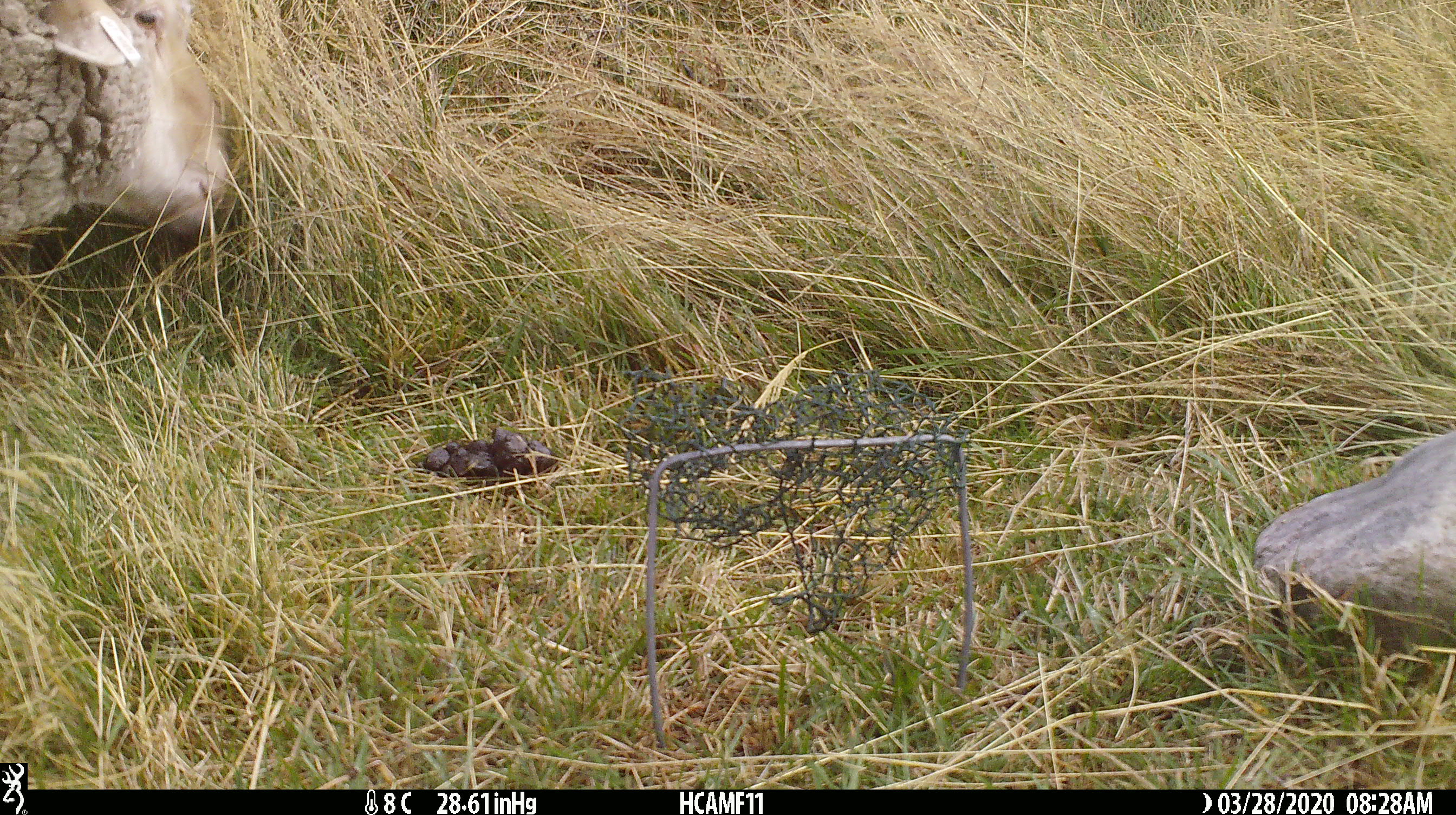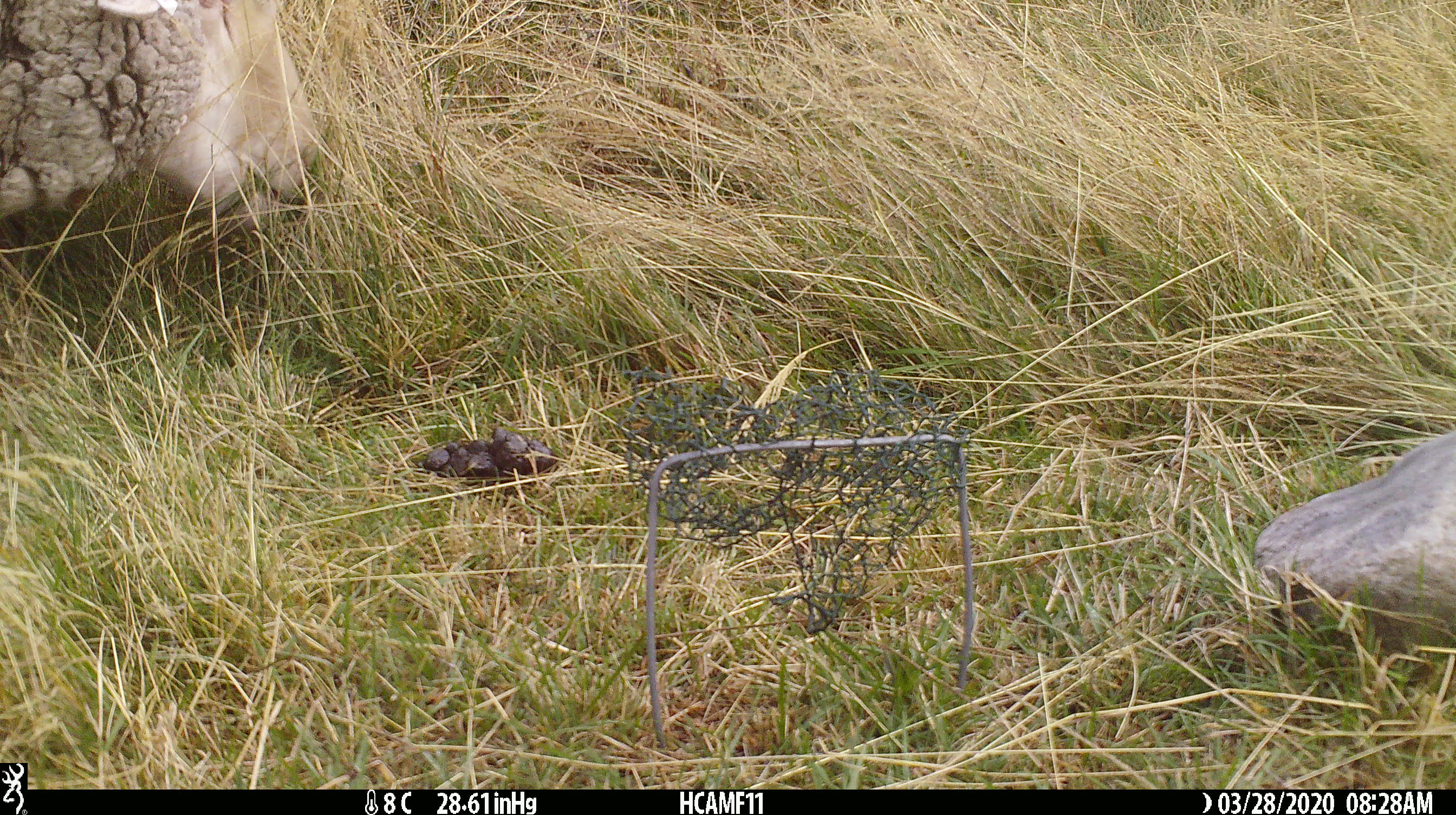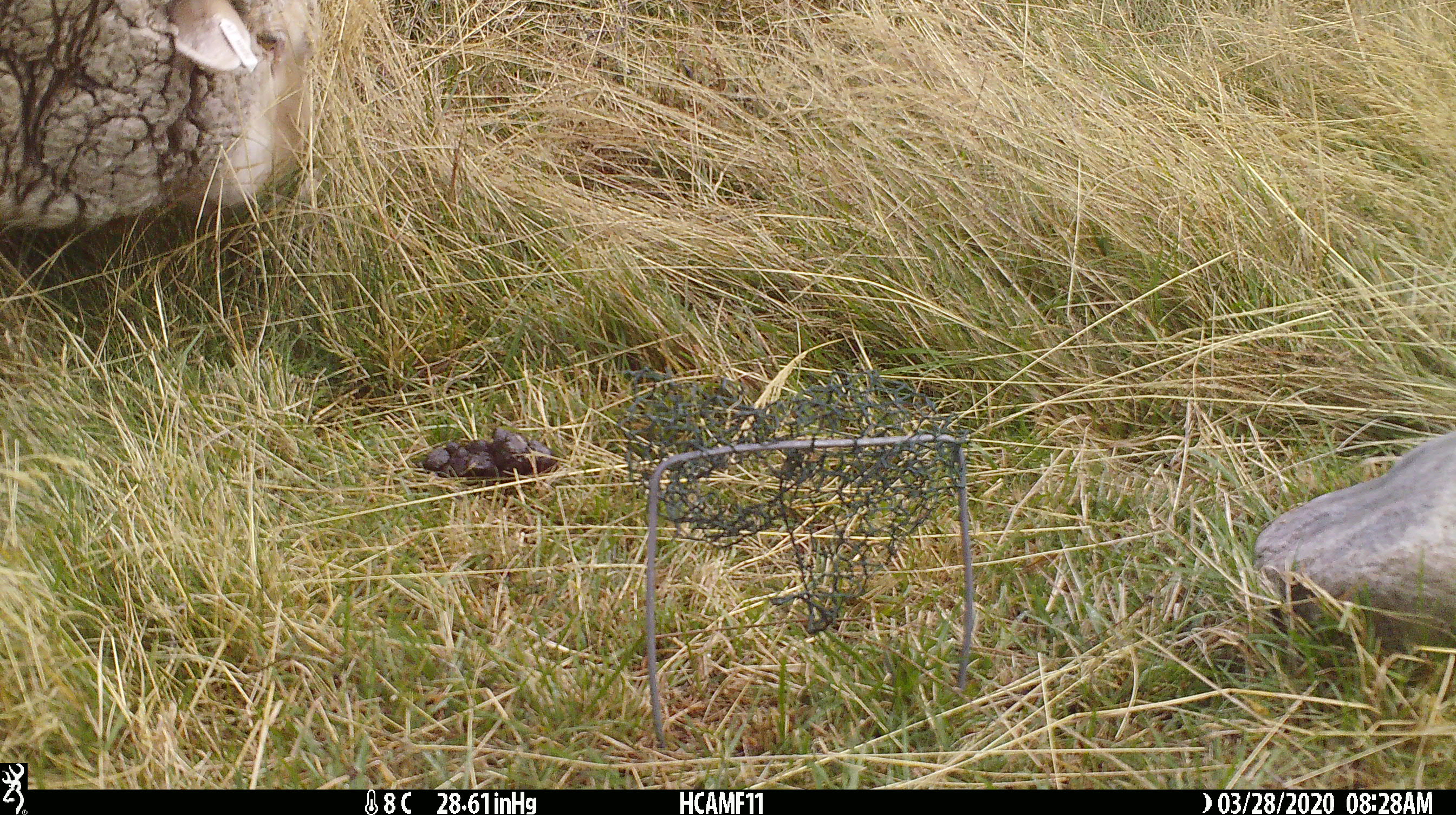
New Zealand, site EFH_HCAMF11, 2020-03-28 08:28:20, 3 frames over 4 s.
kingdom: Animalia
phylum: Chordata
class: Mammalia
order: Artiodactyla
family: Bovidae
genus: Ovis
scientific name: Ovis aries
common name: domestic sheep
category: sheep